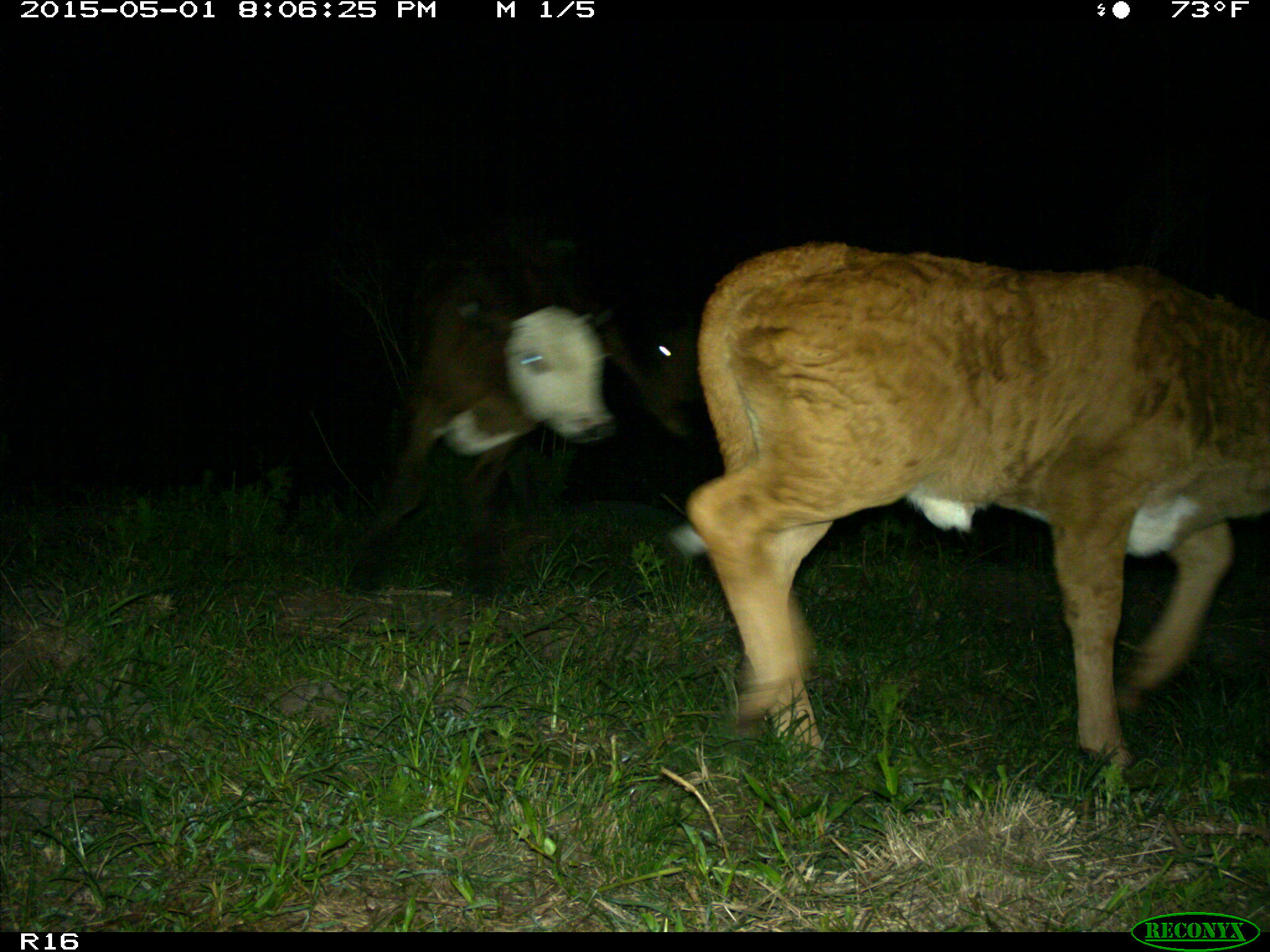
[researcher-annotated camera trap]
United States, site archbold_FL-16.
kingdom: Animalia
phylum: Chordata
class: Mammalia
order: Artiodactyla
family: Bovidae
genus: Bos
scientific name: Bos taurus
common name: domestic cow